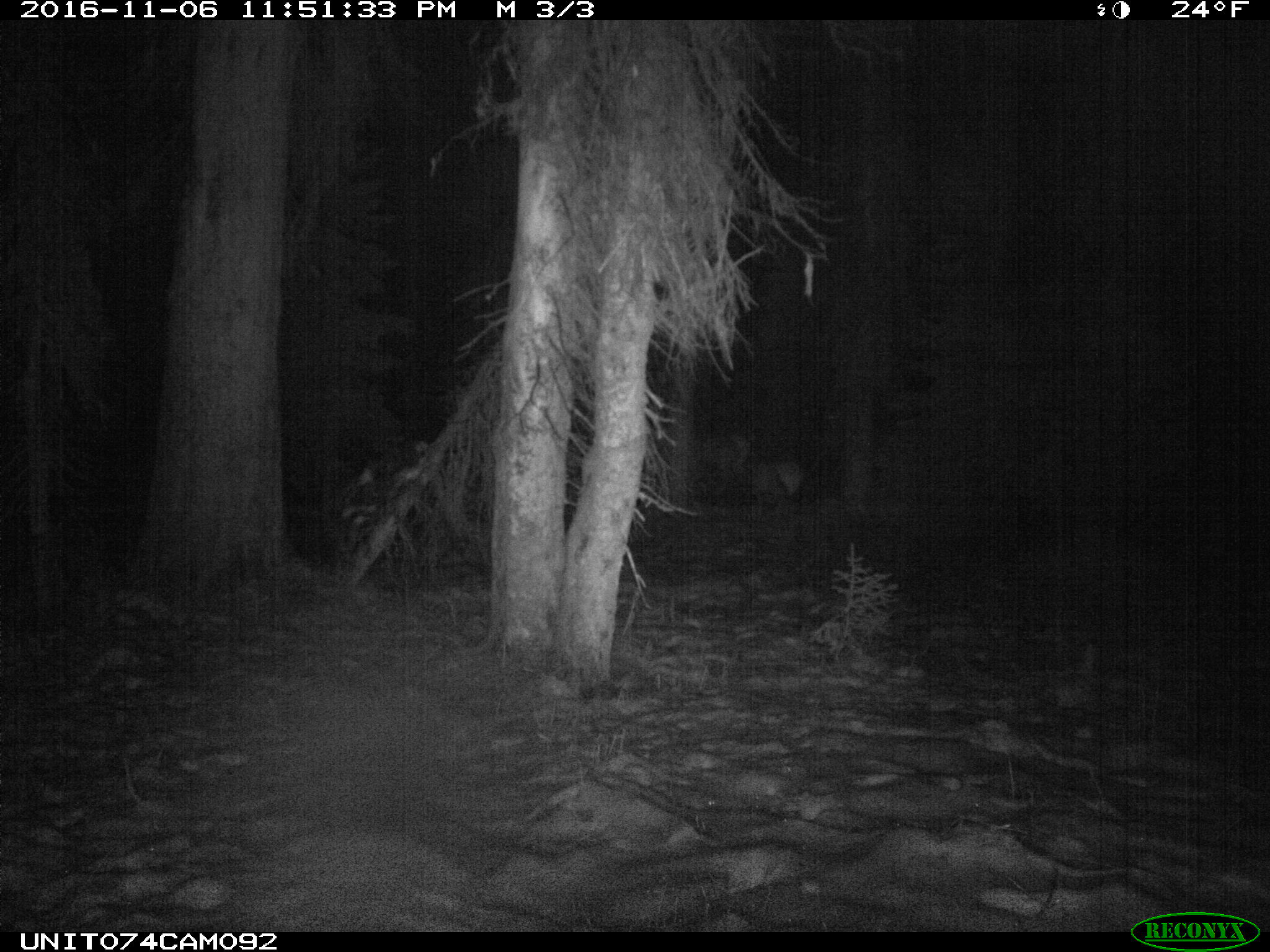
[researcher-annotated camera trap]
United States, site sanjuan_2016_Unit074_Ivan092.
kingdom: Animalia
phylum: Chordata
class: Mammalia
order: Artiodactyla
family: Cervidae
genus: Cervus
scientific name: Cervus elaphus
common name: red deer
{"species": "Cervus elaphus (red deer)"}